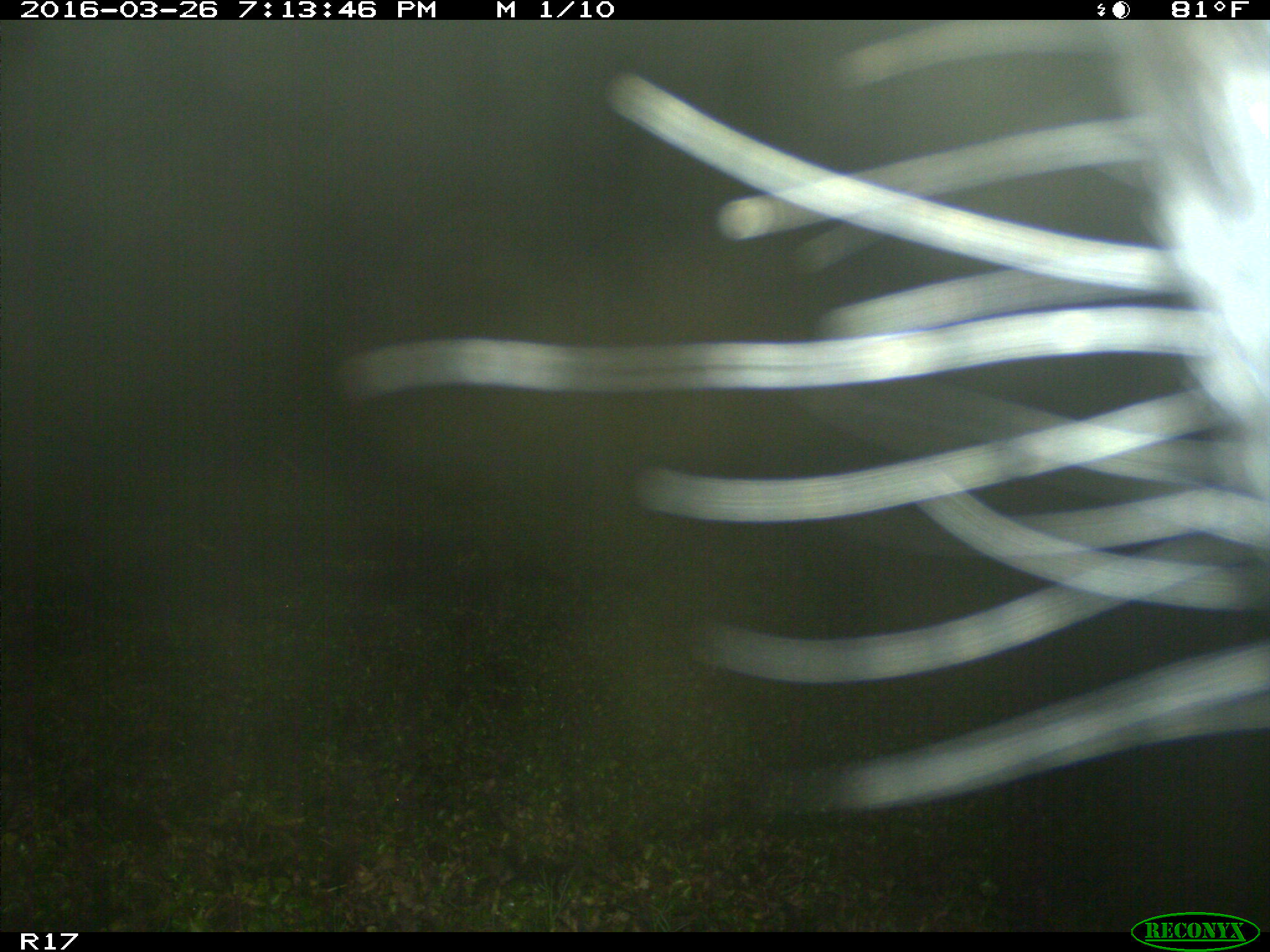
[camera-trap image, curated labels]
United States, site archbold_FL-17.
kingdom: Animalia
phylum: Chordata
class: Mammalia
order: Artiodactyla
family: Bovidae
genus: Bos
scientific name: Bos taurus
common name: domestic cow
Bos taurus (domestic cow).